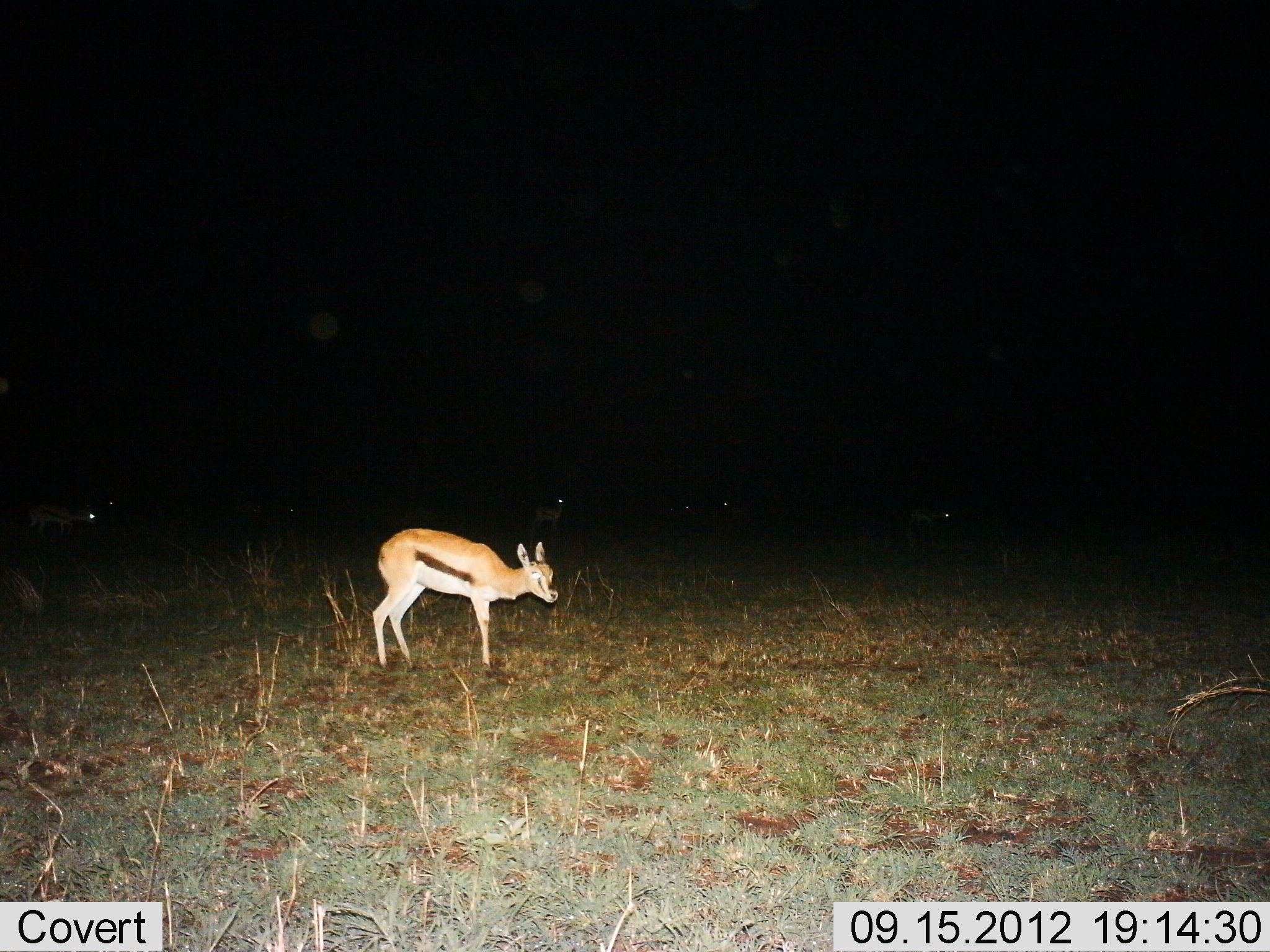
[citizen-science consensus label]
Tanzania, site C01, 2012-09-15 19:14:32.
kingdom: Animalia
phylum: Chordata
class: Mammalia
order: Artiodactyla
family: Bovidae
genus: Eudorcas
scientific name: Eudorcas thomsonii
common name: thomson's gazelle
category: gazellethomsons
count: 5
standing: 90%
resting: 10%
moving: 20%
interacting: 0%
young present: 20%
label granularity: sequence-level